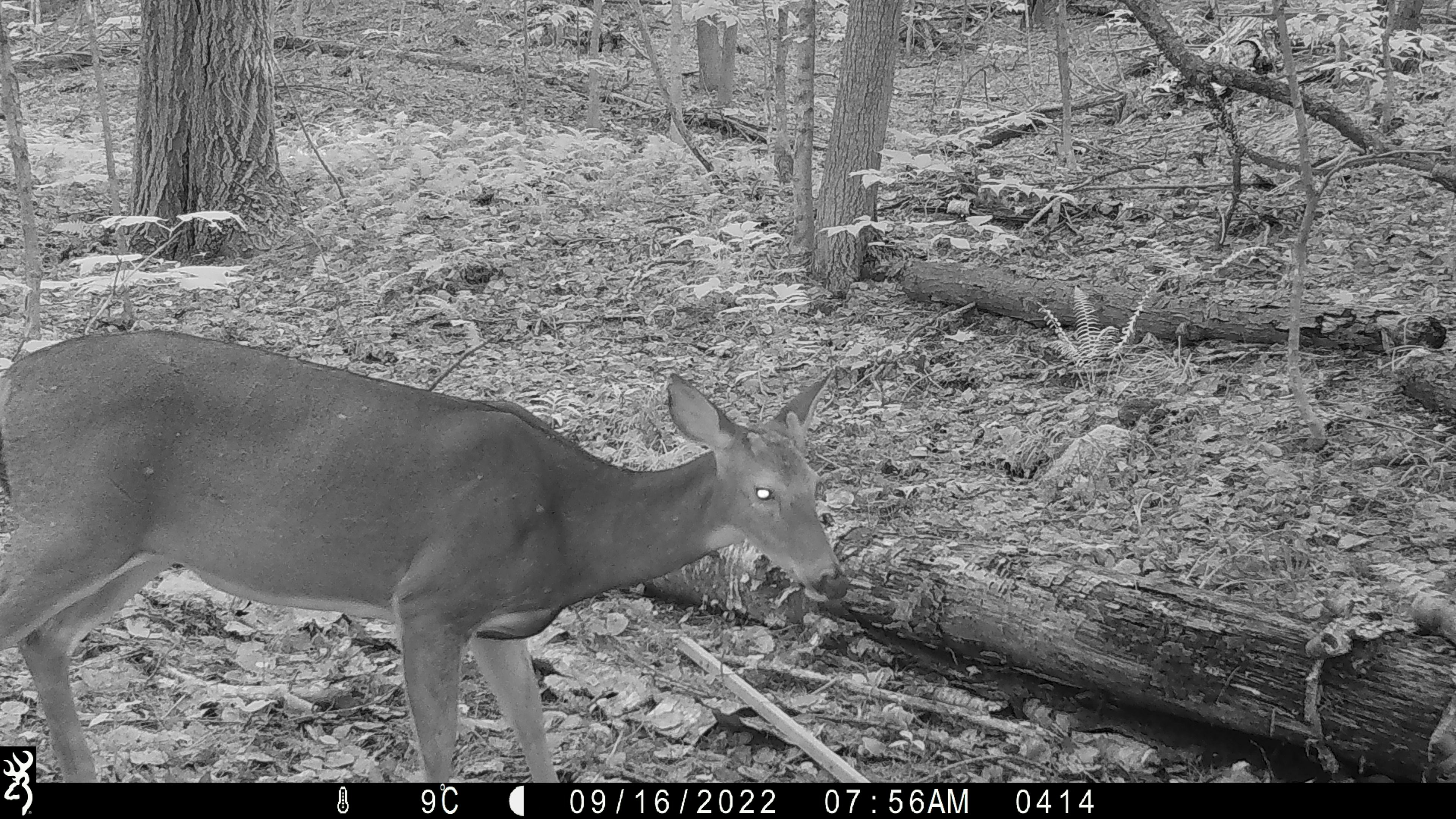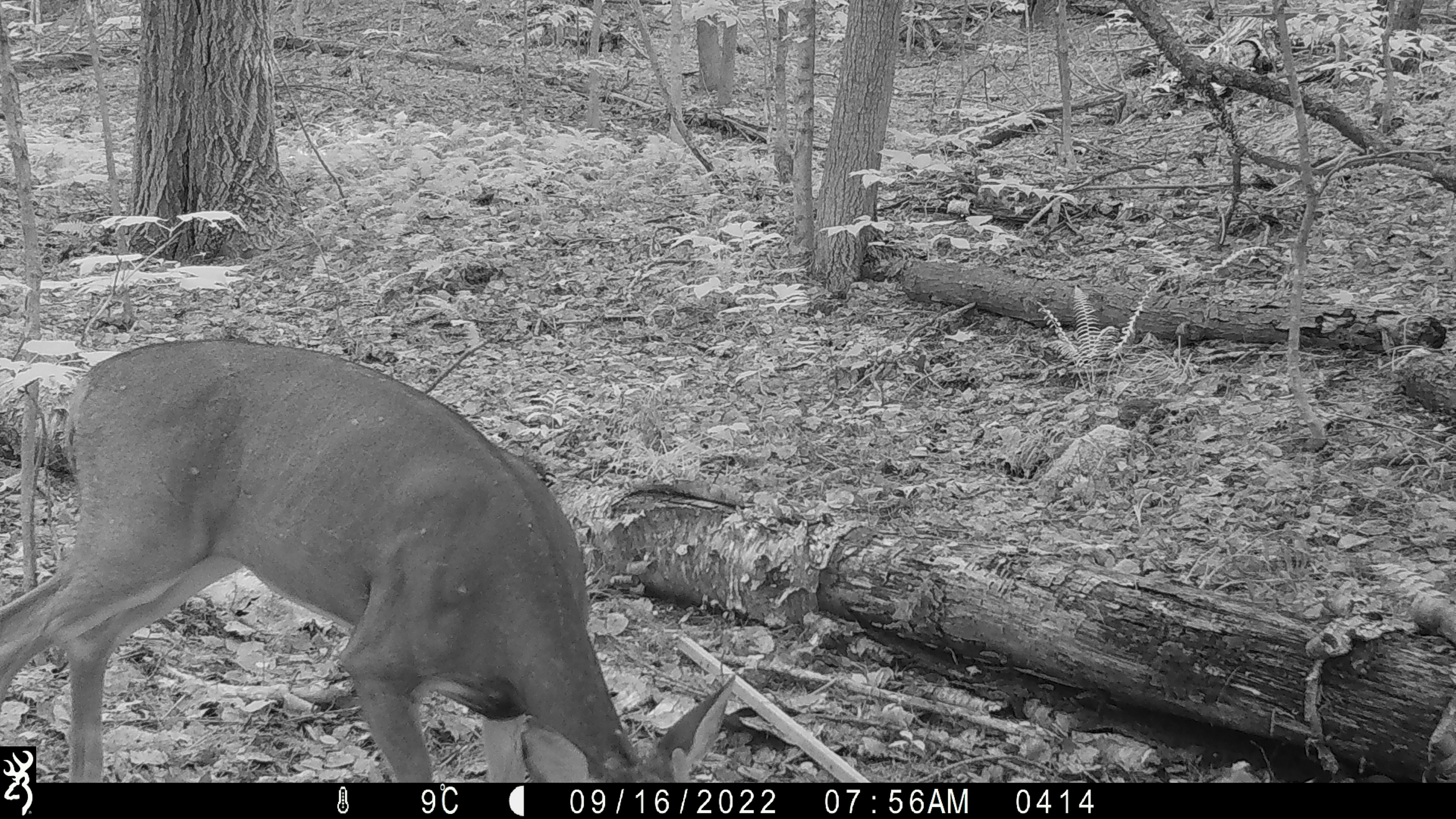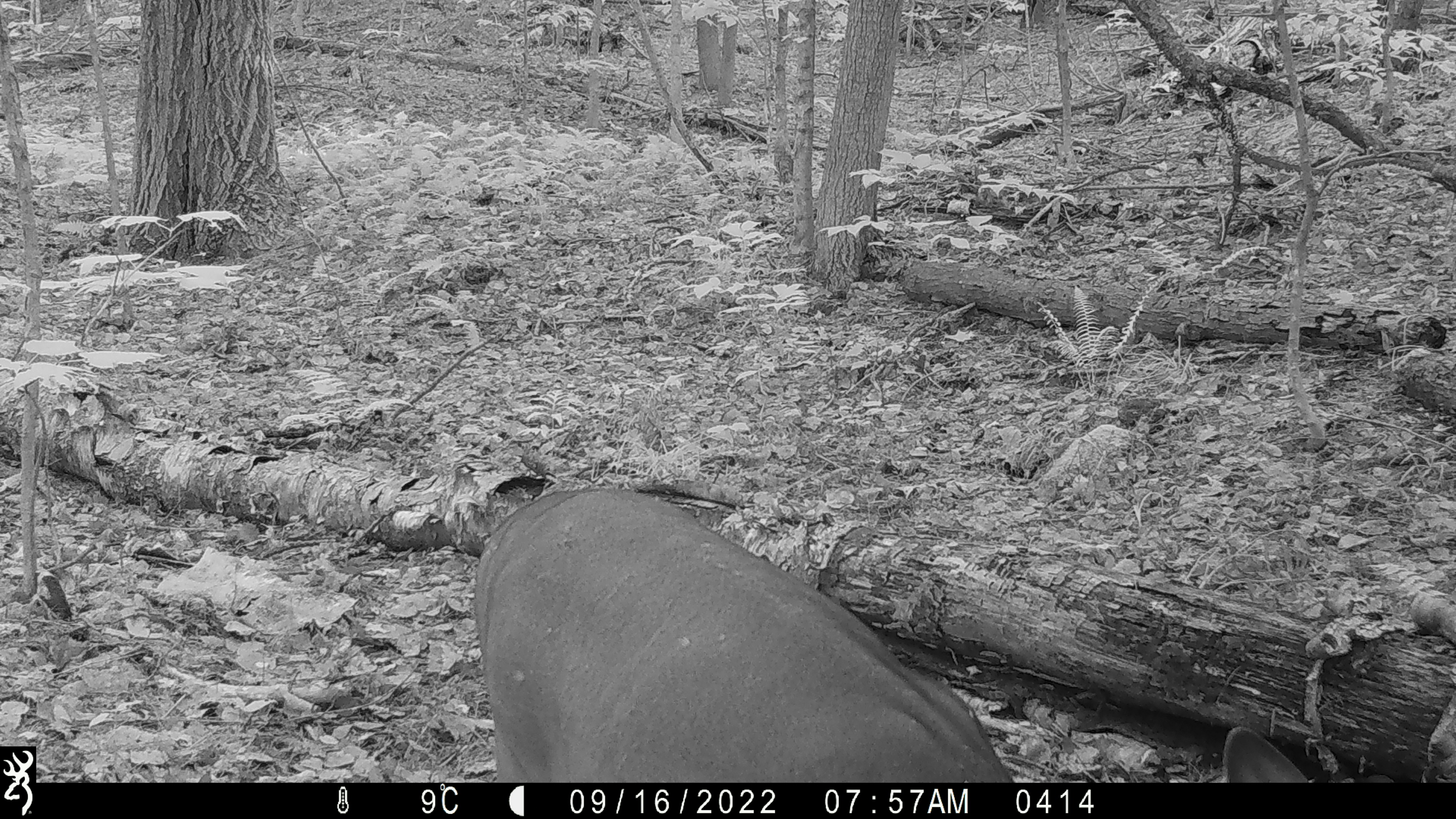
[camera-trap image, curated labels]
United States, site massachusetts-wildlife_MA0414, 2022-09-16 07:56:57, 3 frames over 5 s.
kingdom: Animalia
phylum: Chordata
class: Mammalia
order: Artiodactyla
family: Cervidae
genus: Odocoileus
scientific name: Odocoileus virginianus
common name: white-tailed deer